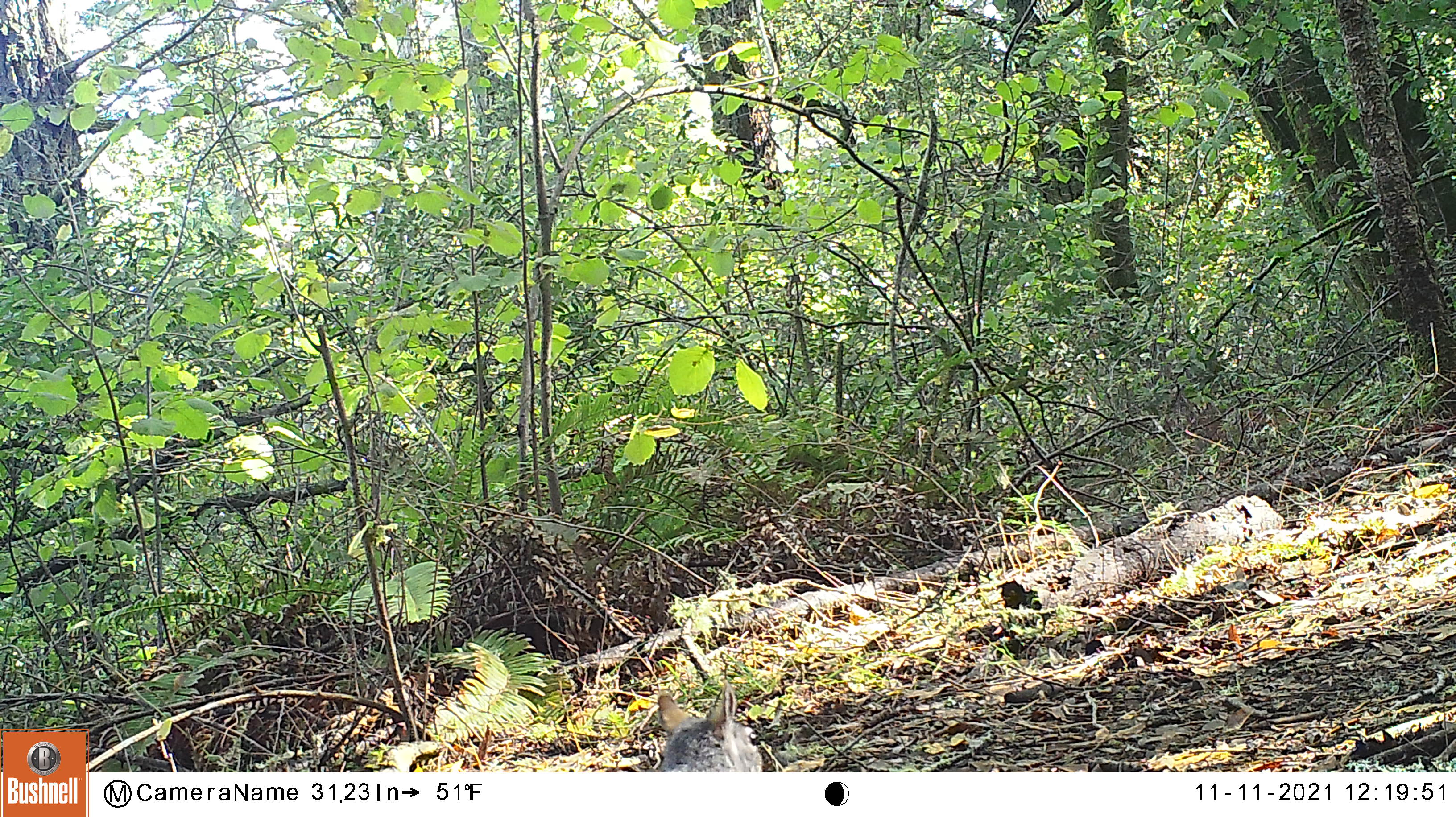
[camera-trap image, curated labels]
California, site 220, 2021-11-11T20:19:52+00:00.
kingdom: Animalia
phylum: Chordata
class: Mammalia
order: Rodentia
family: Sciuridae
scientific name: Sciuridae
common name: squirrel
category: unknown squirrel